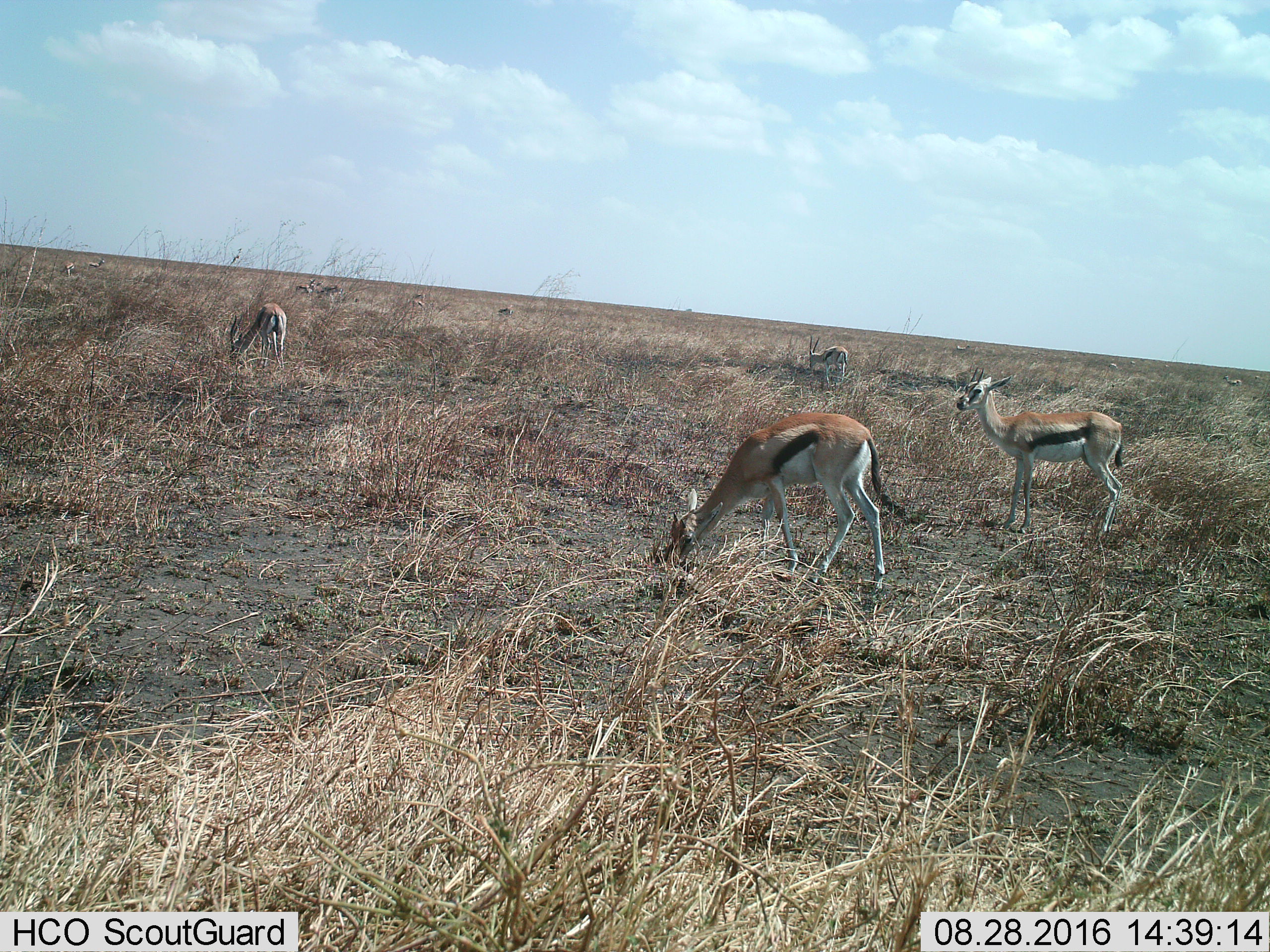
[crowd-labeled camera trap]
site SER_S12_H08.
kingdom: Animalia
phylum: Chordata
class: Mammalia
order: Artiodactyla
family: Bovidae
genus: Eudorcas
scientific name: Eudorcas thomsonii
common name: thomson's gazelle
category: gazellethomsons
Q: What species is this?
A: Gazellethomsons (thomson's gazelle) (Eudorcas thomsonii).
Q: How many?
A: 11-50.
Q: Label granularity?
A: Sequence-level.